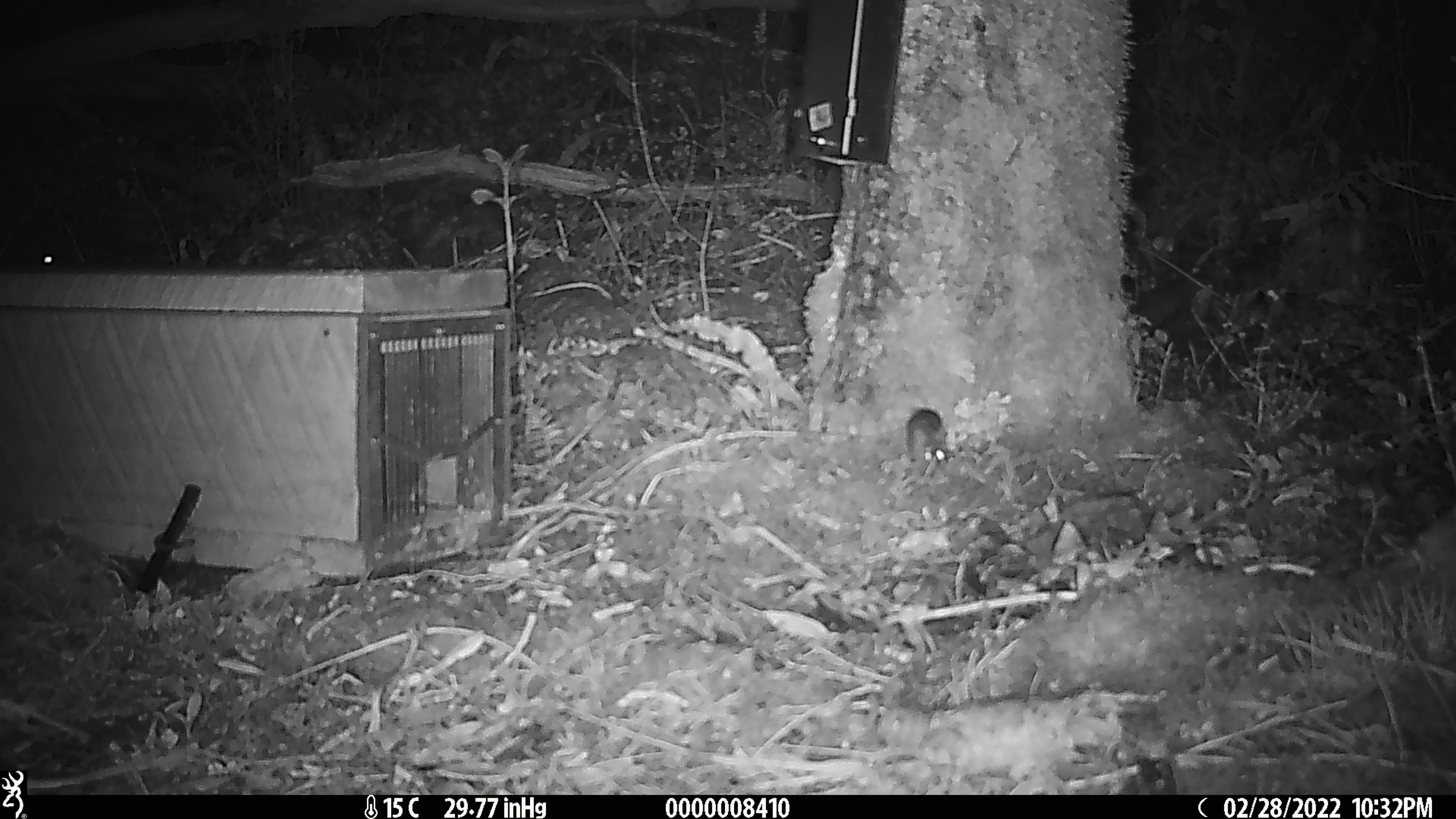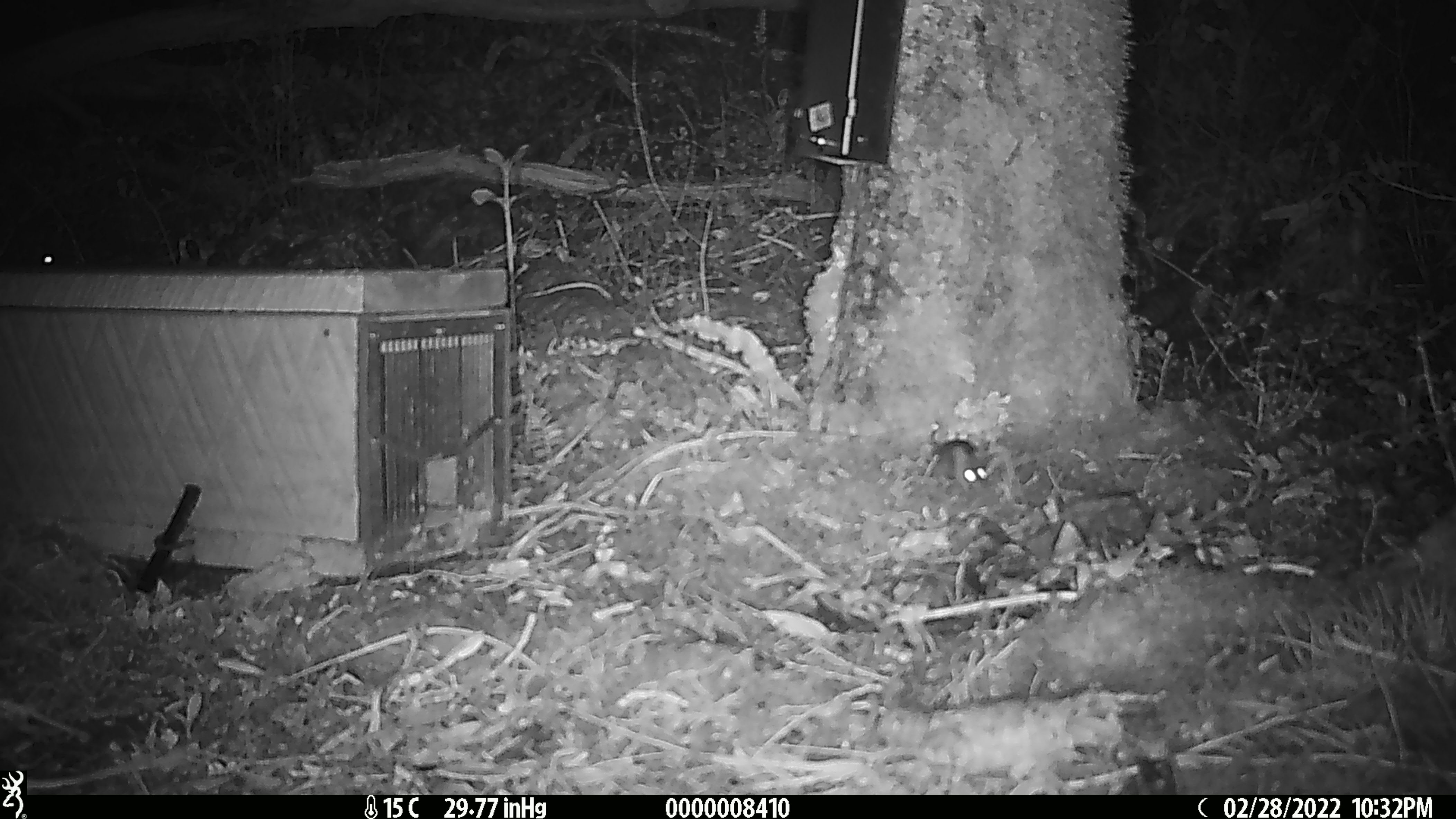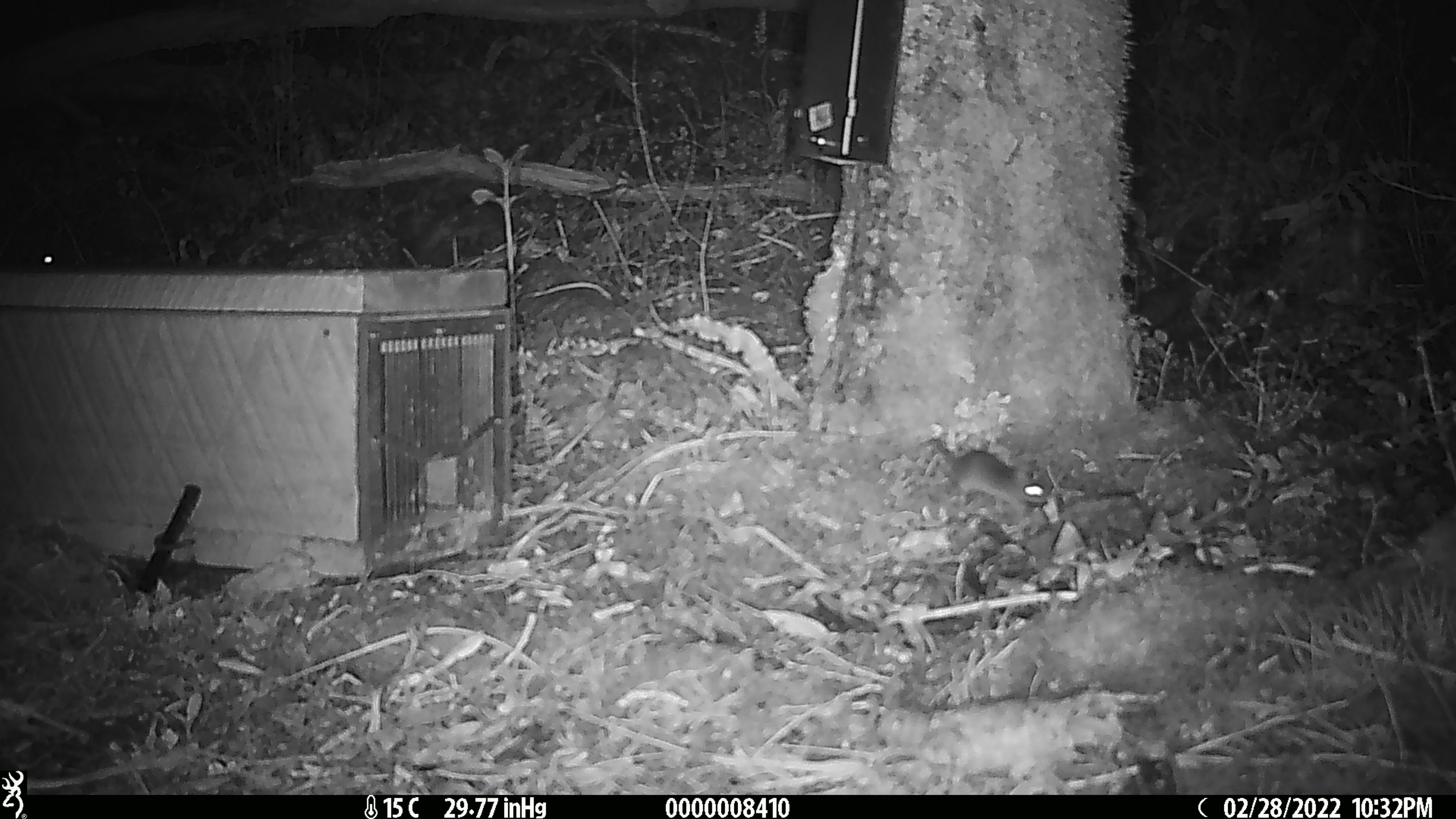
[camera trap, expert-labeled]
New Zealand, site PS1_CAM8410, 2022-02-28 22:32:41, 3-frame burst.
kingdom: Animalia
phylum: Chordata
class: Mammalia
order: Rodentia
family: Muridae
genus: Mus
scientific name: Mus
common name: mouse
Mouse (Mus).